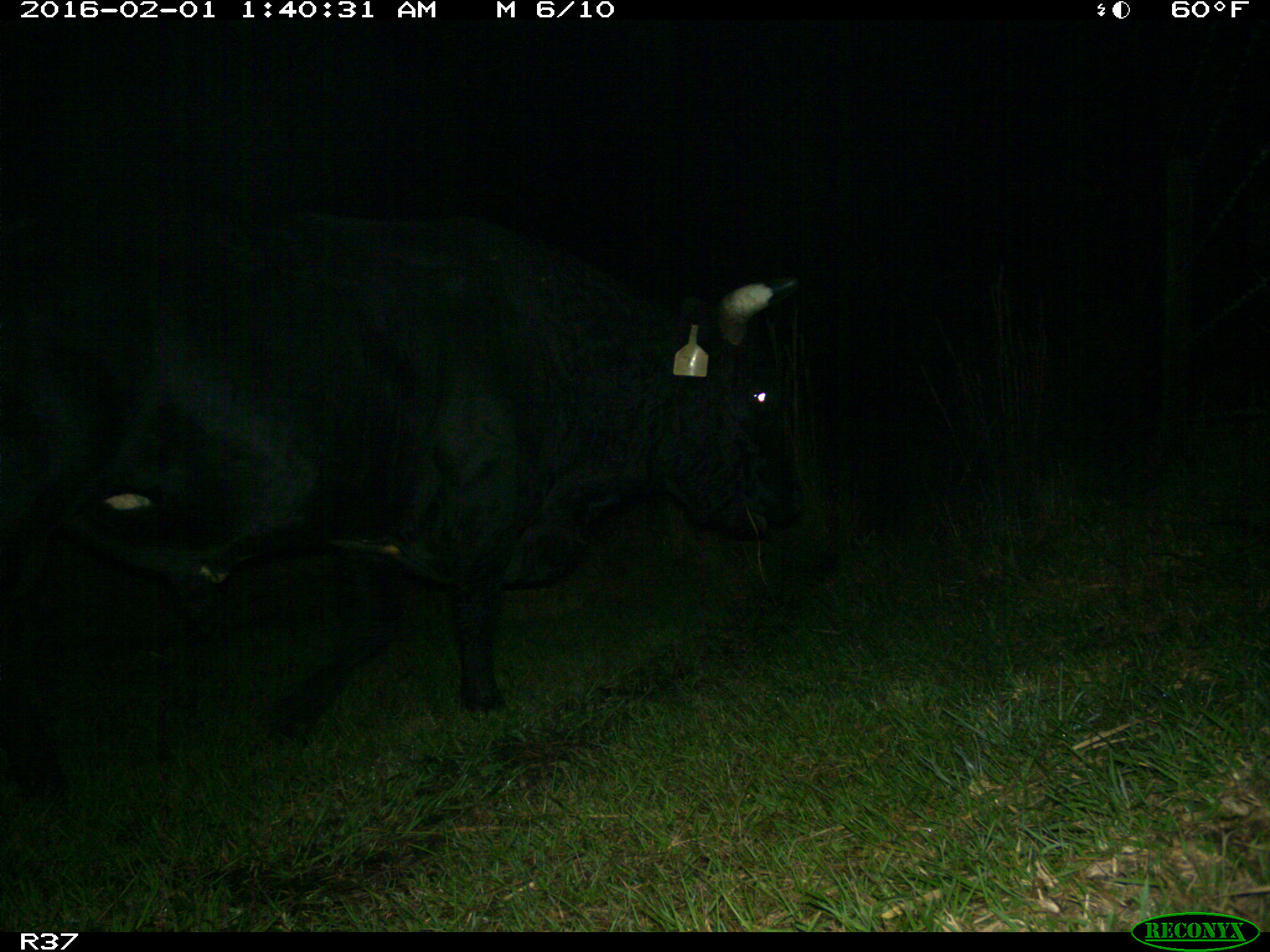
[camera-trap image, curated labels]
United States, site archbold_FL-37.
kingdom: Animalia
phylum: Chordata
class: Mammalia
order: Artiodactyla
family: Bovidae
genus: Bos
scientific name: Bos taurus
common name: domestic cow